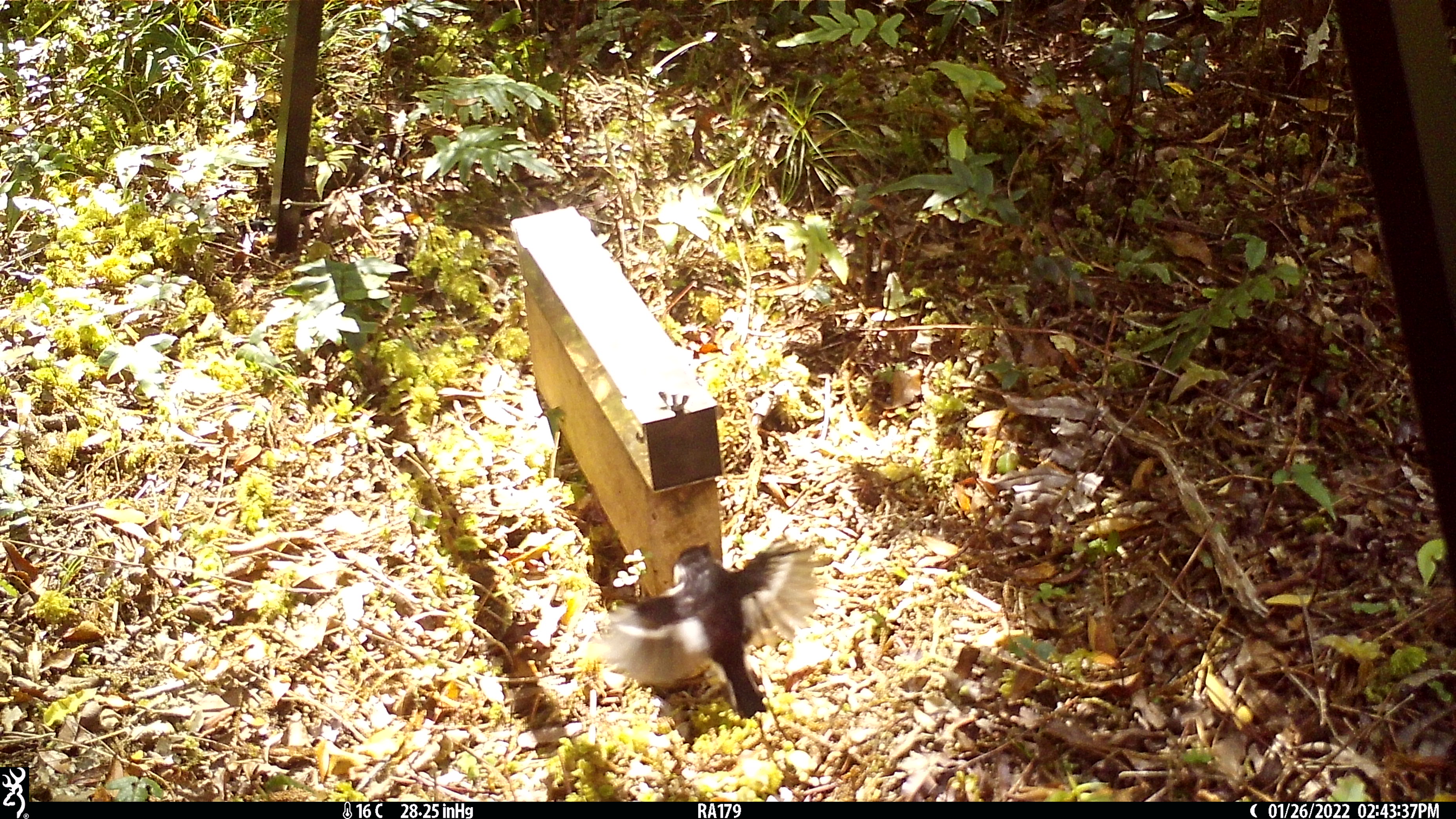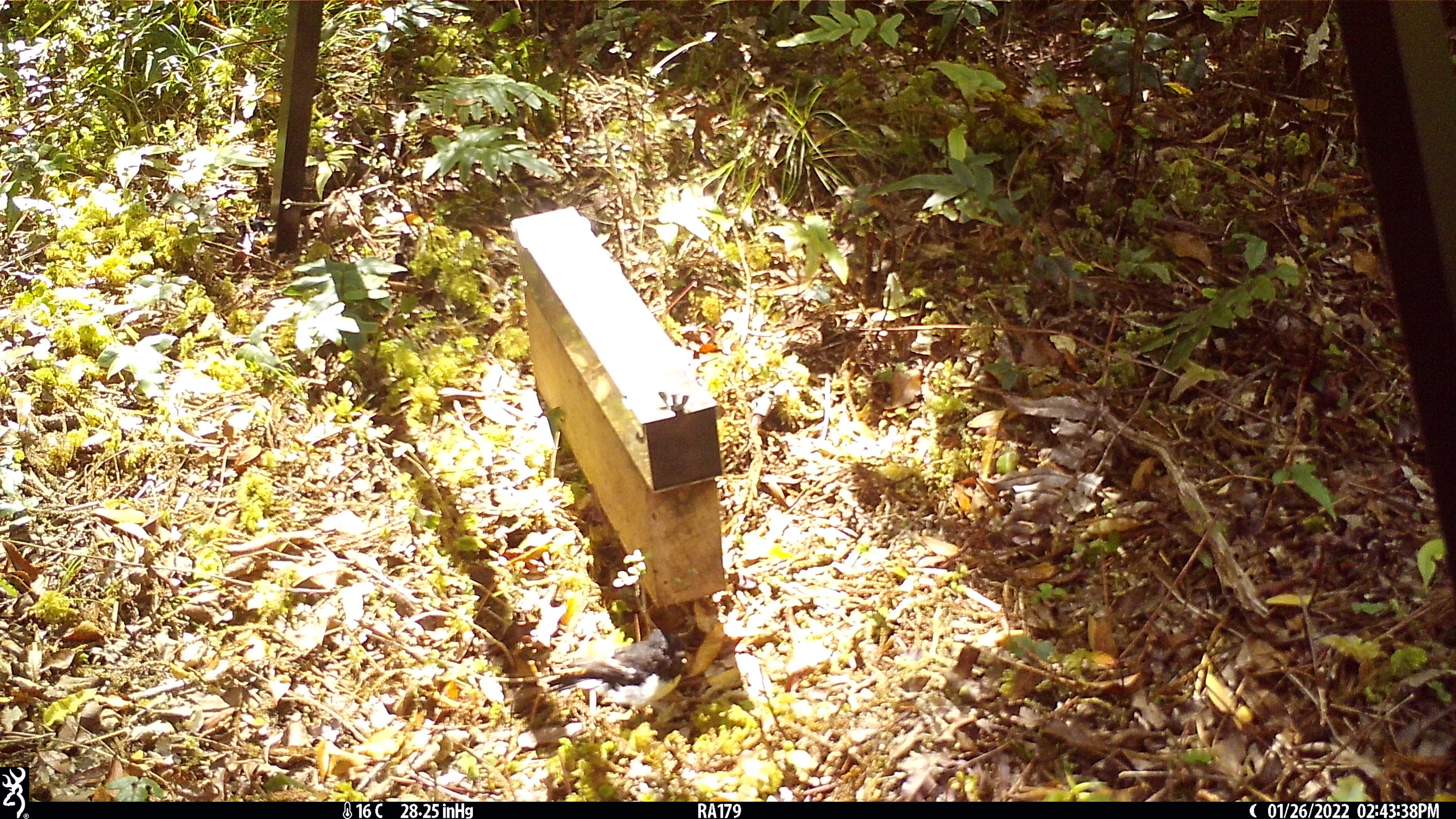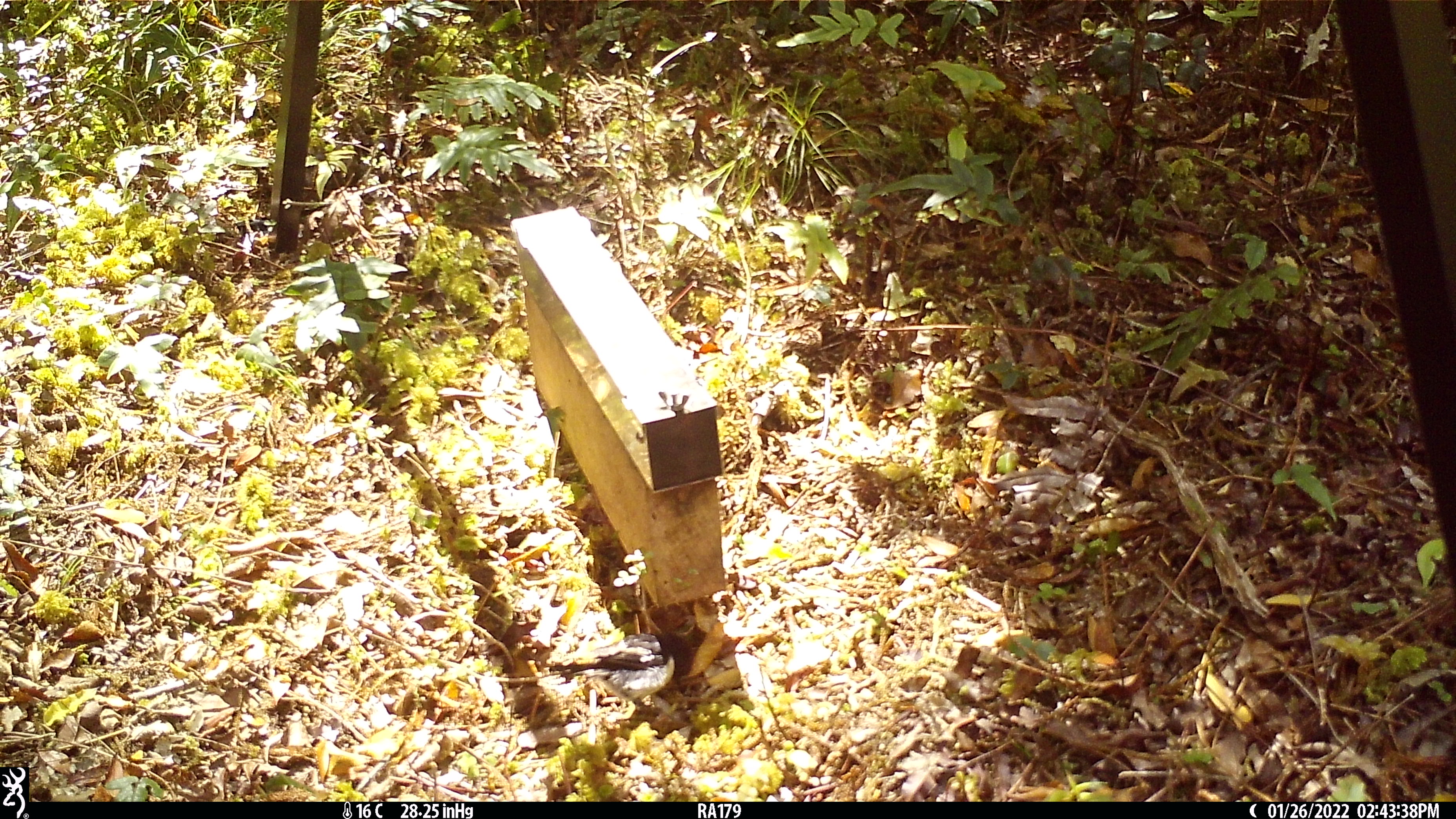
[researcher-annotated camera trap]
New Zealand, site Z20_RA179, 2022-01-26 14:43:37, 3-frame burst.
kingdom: Animalia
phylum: Chordata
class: Aves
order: Passeriformes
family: Petroicidae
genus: Petroica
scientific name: Petroica macrocephala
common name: tomtit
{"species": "tomtit (Petroica macrocephala)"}